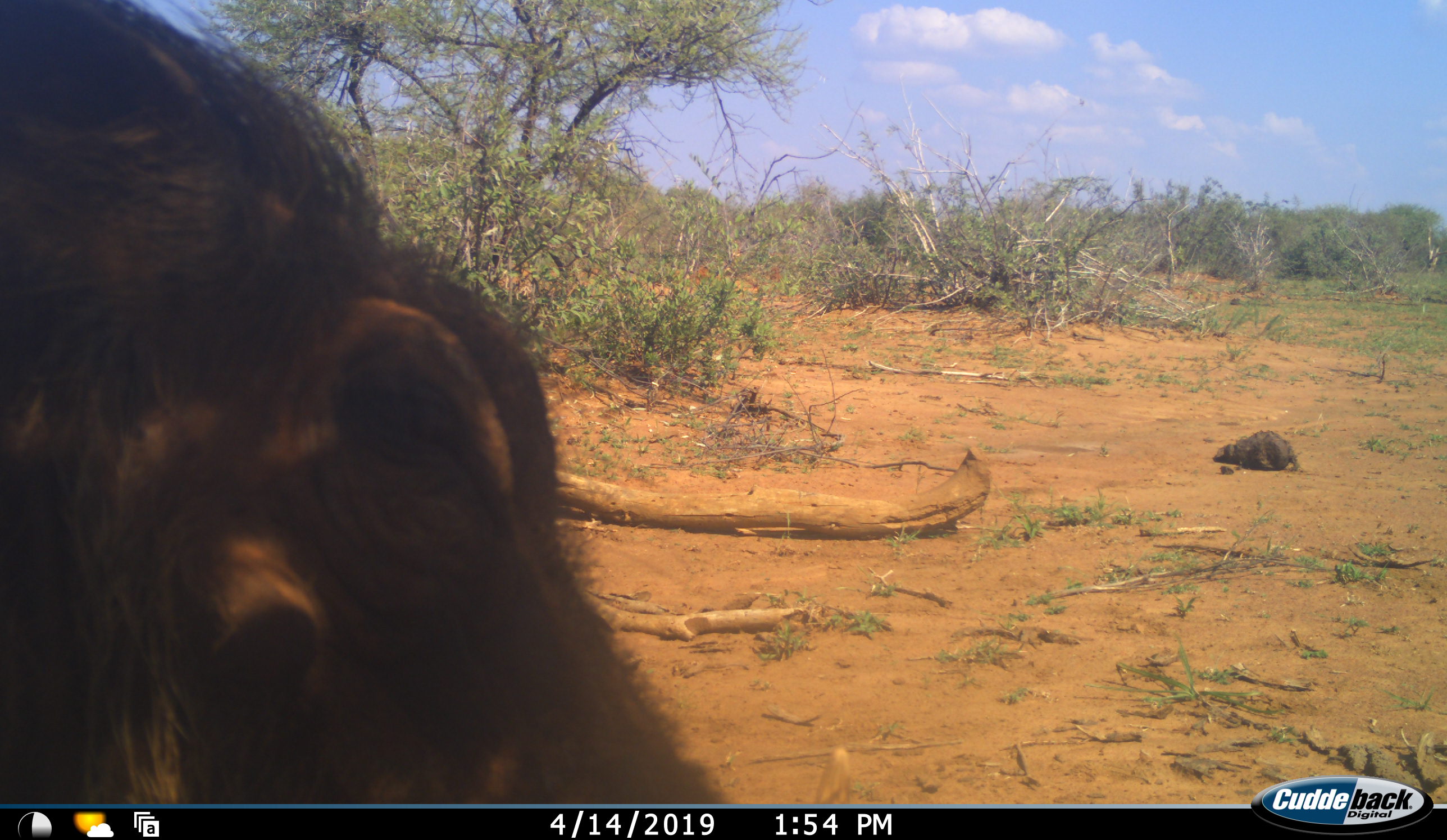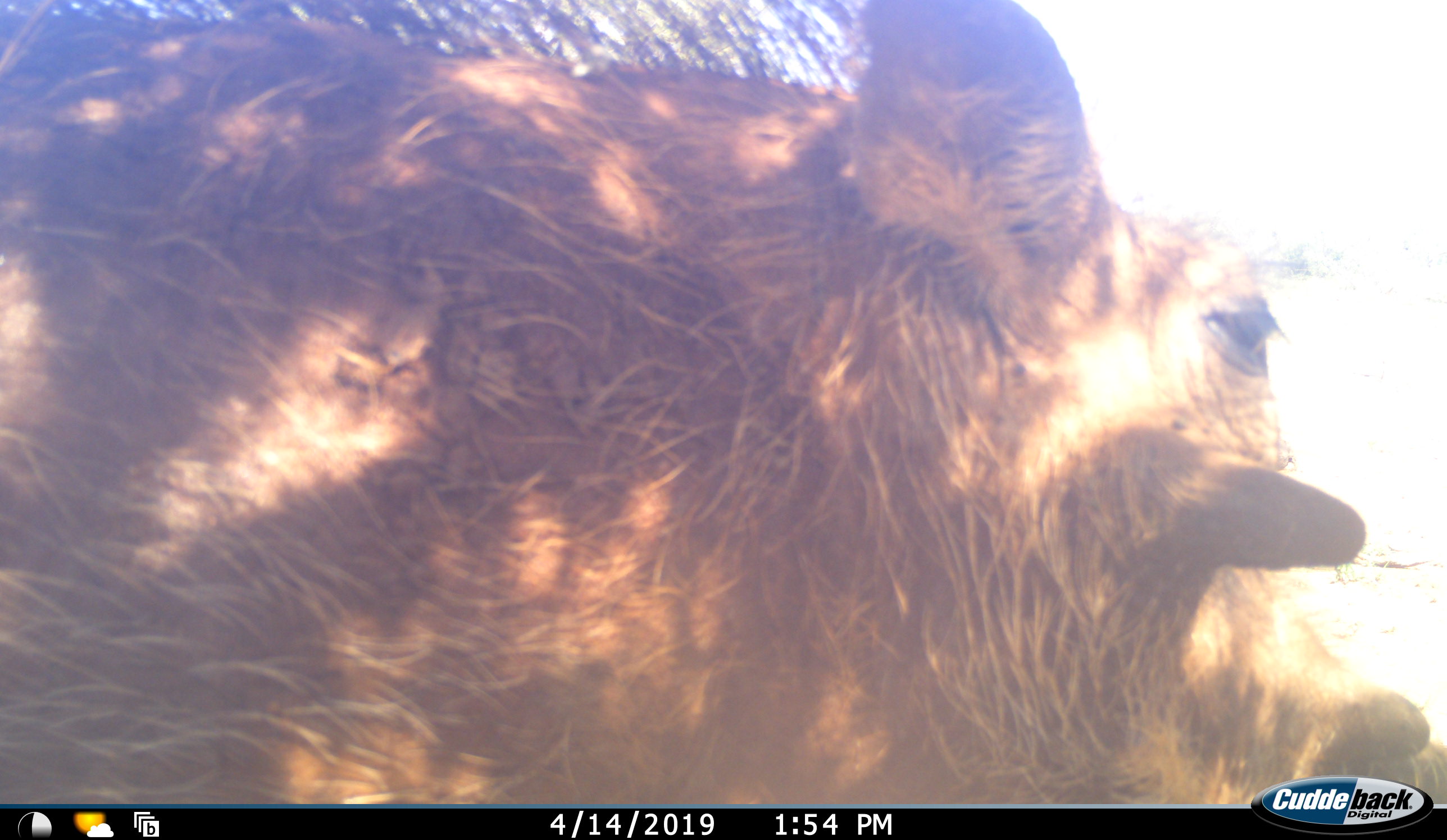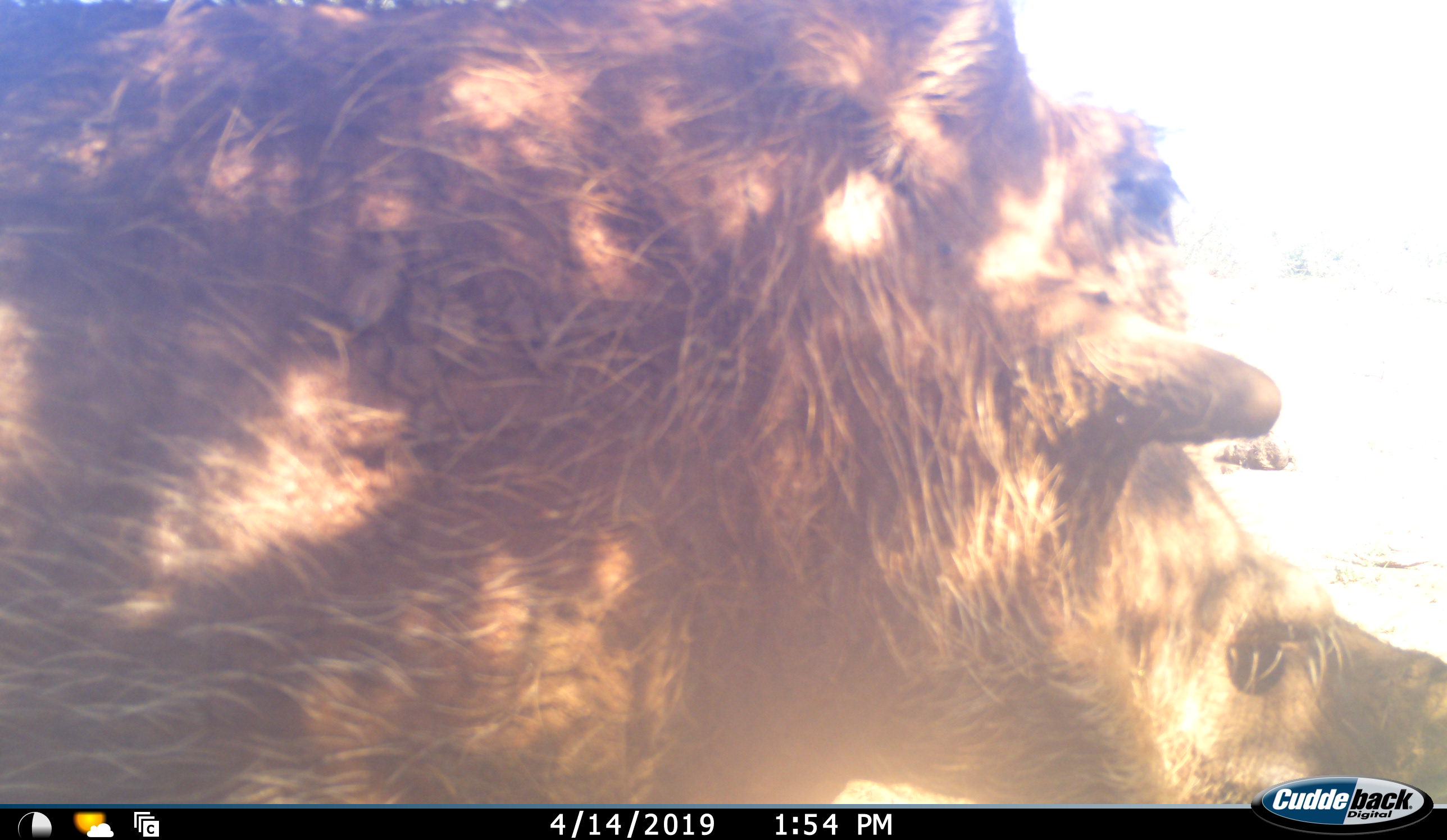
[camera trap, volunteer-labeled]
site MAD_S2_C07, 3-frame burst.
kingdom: Animalia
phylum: Chordata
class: Mammalia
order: Artiodactyla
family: Suidae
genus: Phacochoerus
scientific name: Phacochoerus africanus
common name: warthog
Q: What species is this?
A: Warthog (Phacochoerus africanus).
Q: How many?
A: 1.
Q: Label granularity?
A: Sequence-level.